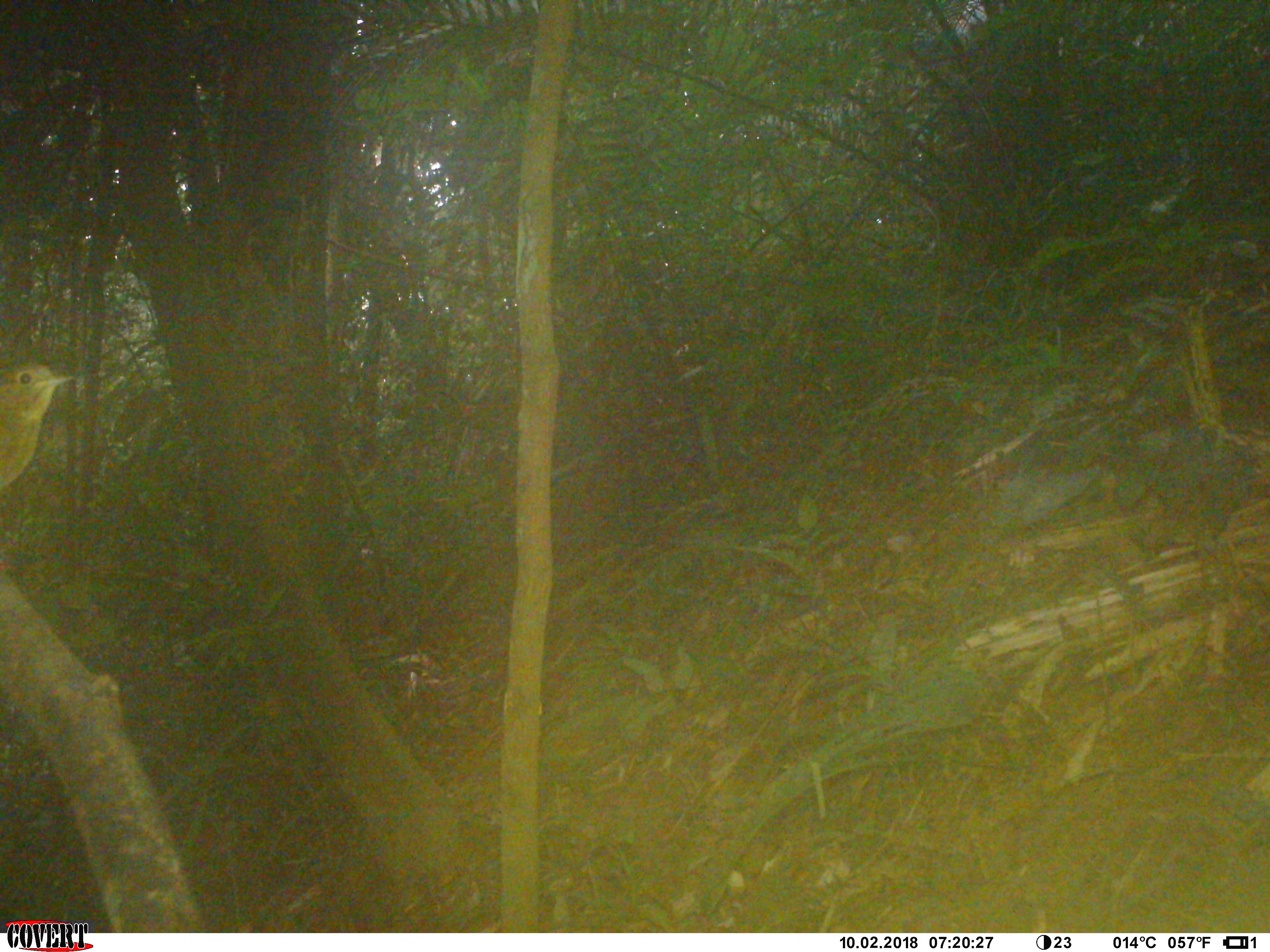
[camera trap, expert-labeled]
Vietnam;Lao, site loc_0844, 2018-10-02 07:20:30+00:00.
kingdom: Animalia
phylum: Chordata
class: Aves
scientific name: Aves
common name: bird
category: unidentified bird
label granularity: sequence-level